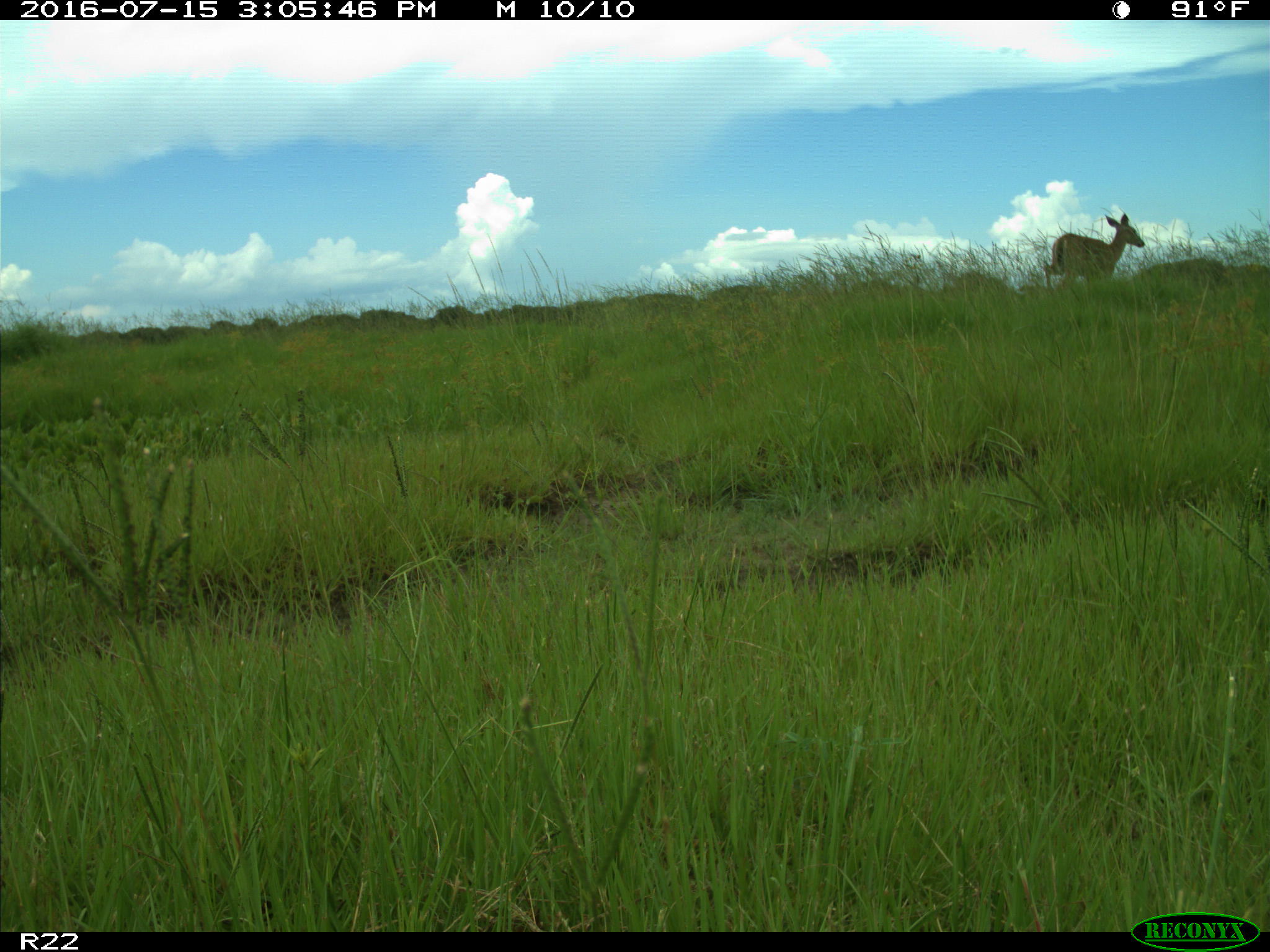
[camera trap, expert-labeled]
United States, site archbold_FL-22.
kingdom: Animalia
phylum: Chordata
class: Mammalia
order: Artiodactyla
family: Cervidae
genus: Odocoileus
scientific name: Odocoileus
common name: deer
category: unidentified deer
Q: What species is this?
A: Unidentified deer (deer) (Odocoileus).